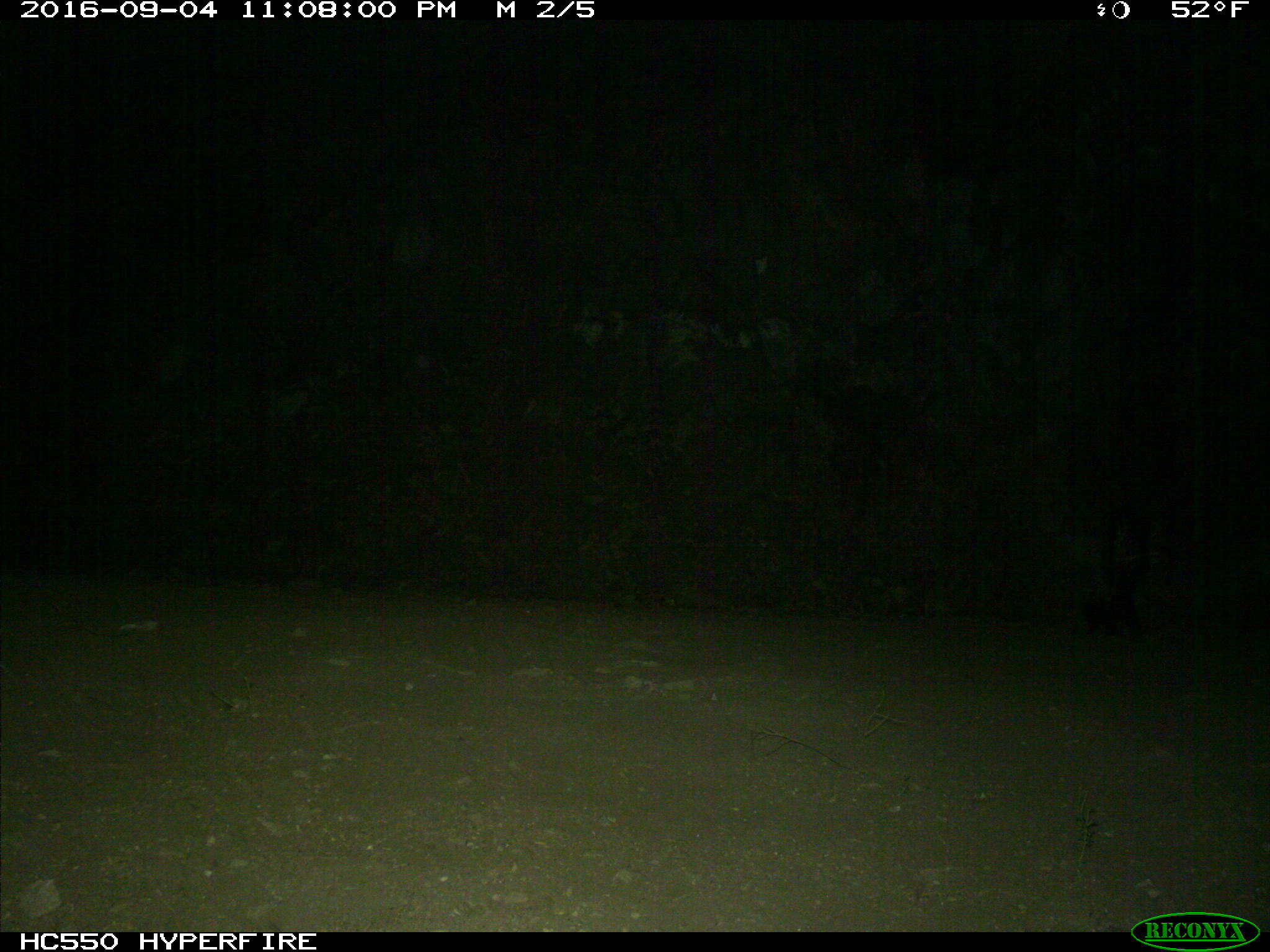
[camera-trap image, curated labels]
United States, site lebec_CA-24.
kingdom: Animalia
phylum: Chordata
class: Mammalia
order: Carnivora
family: Mephitidae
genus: Mephitis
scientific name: Mephitis mephitis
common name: striped skunk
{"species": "Mephitis mephitis (striped skunk)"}